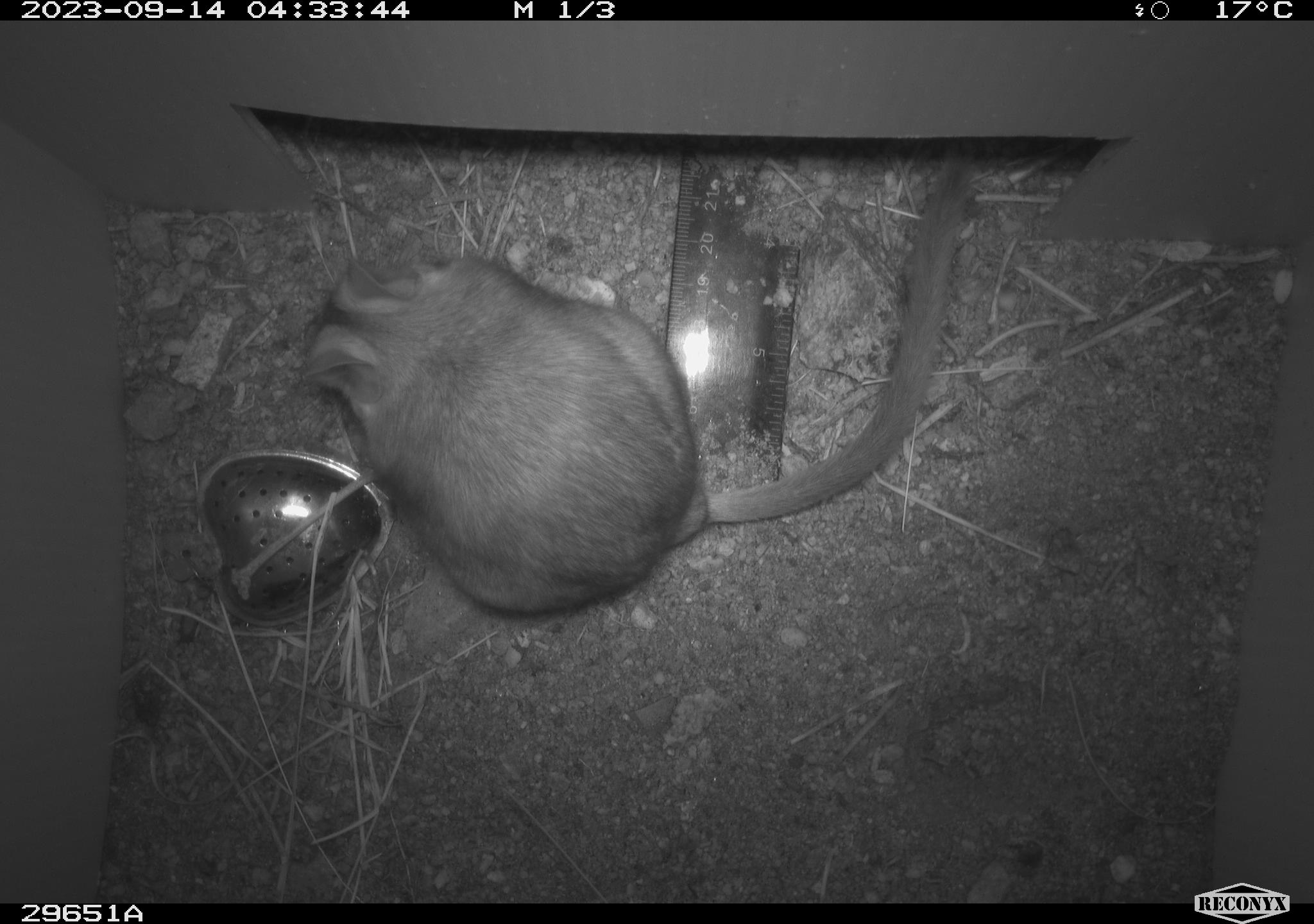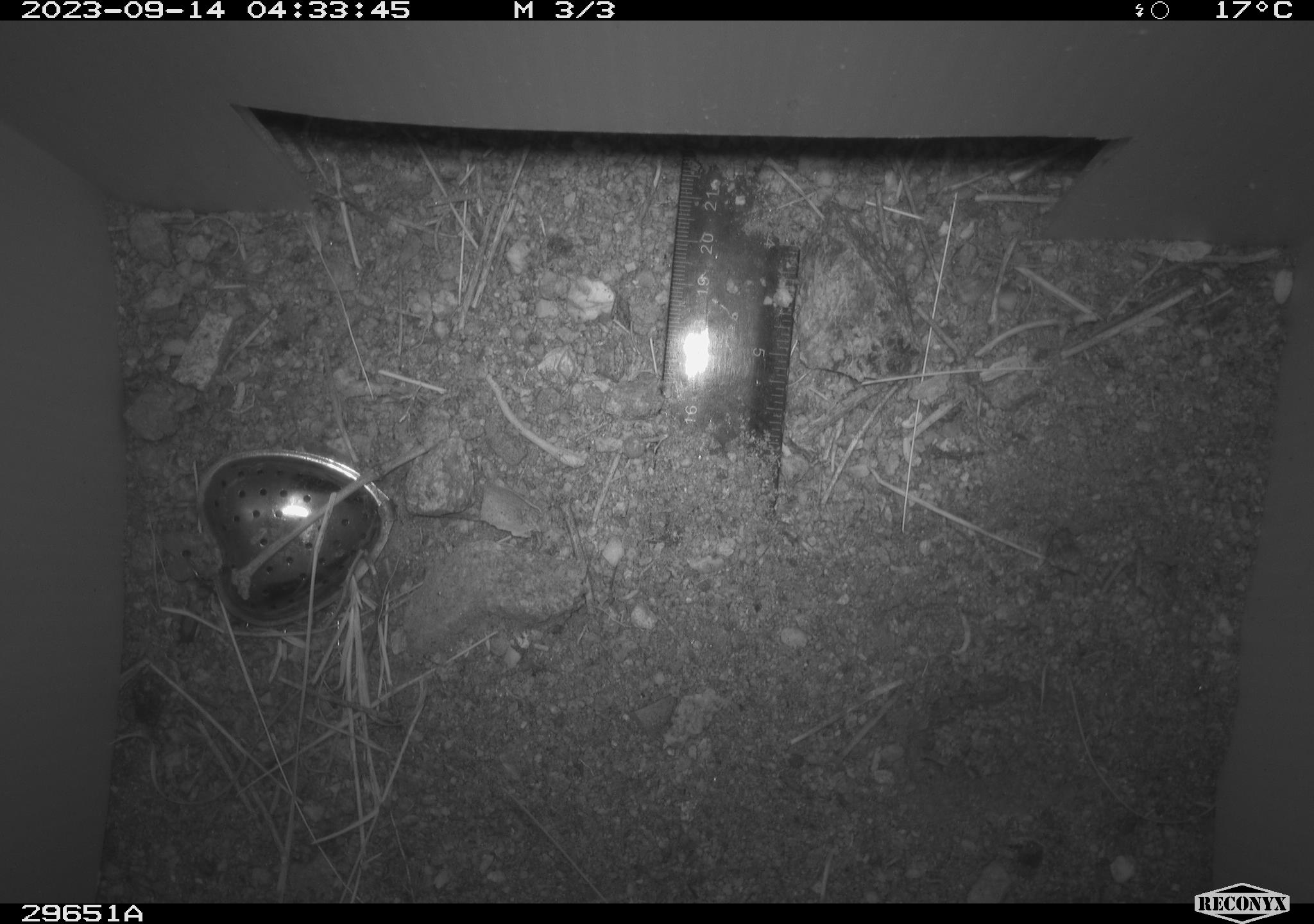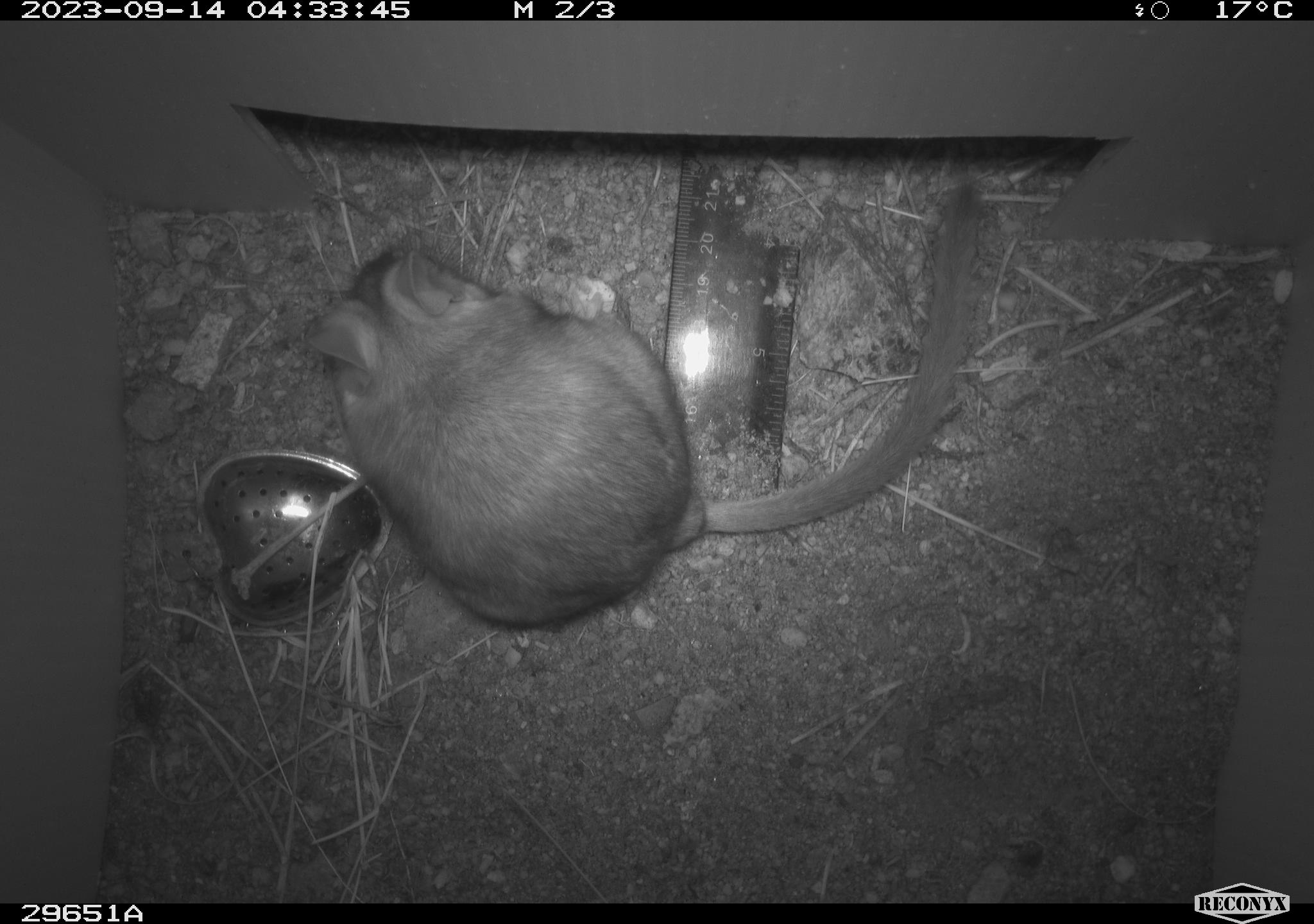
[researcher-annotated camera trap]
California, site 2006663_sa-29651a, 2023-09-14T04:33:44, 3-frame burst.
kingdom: Animalia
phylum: Chordata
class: Mammalia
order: Rodentia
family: Cricetidae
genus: Neotoma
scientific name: Neotoma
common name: pack rat or woodrat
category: neotoma species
Neotoma species (pack rat or woodrat) (Neotoma).